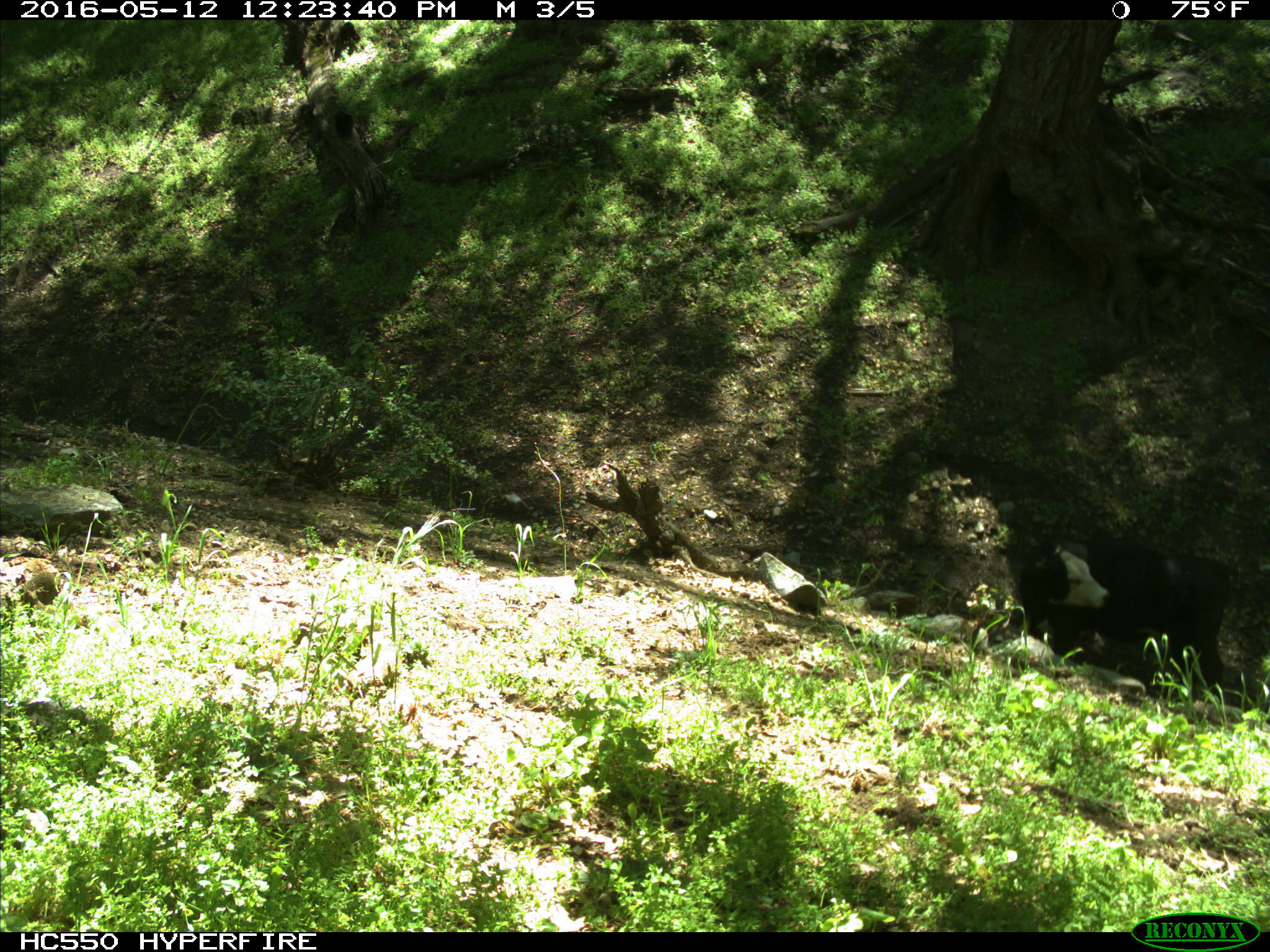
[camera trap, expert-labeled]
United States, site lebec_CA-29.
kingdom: Animalia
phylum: Chordata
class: Mammalia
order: Artiodactyla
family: Bovidae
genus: Bos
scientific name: Bos taurus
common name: domestic cow